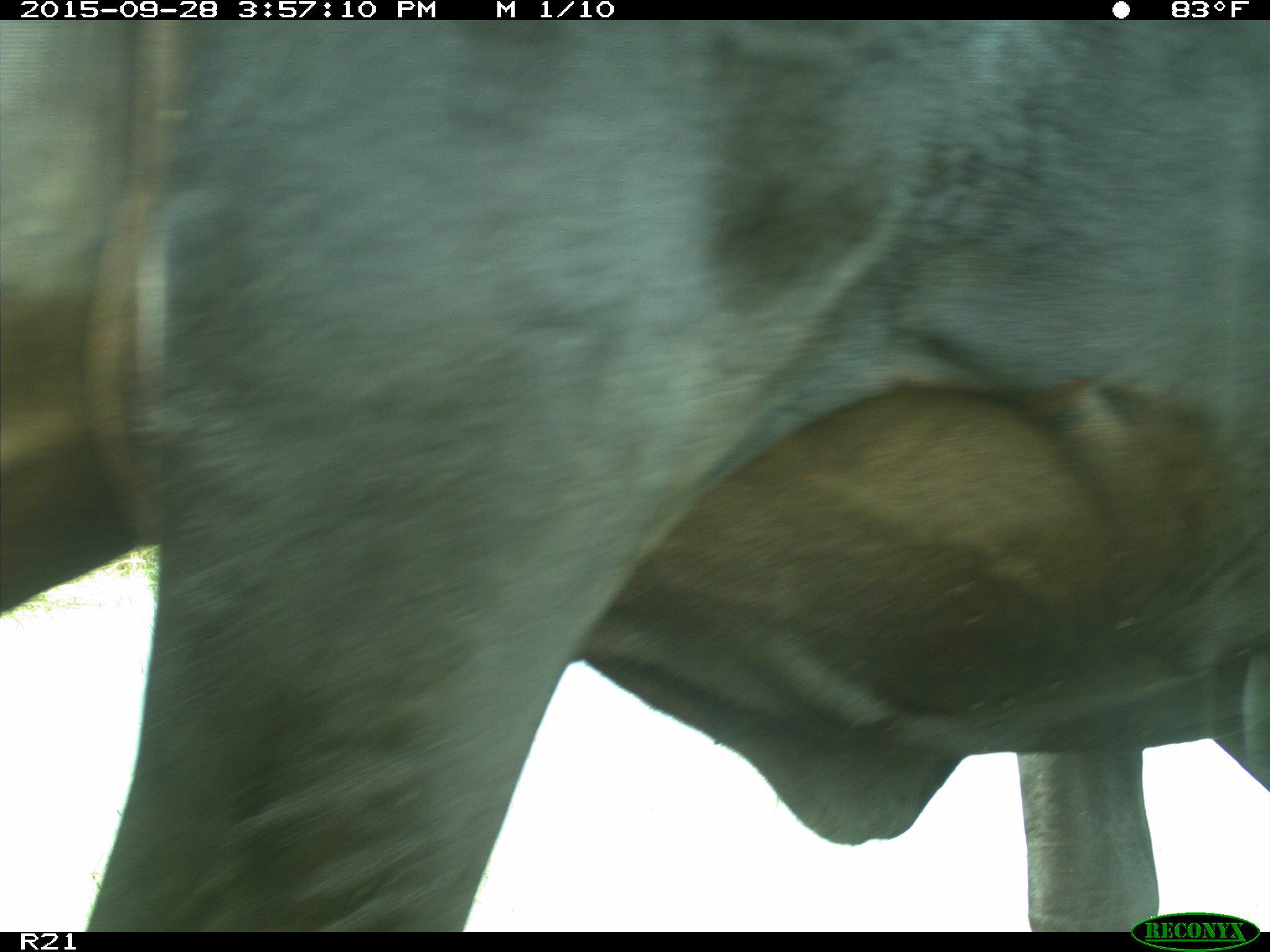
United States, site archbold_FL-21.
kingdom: Animalia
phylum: Chordata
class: Mammalia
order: Artiodactyla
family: Bovidae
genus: Bos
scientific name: Bos taurus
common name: domestic cow